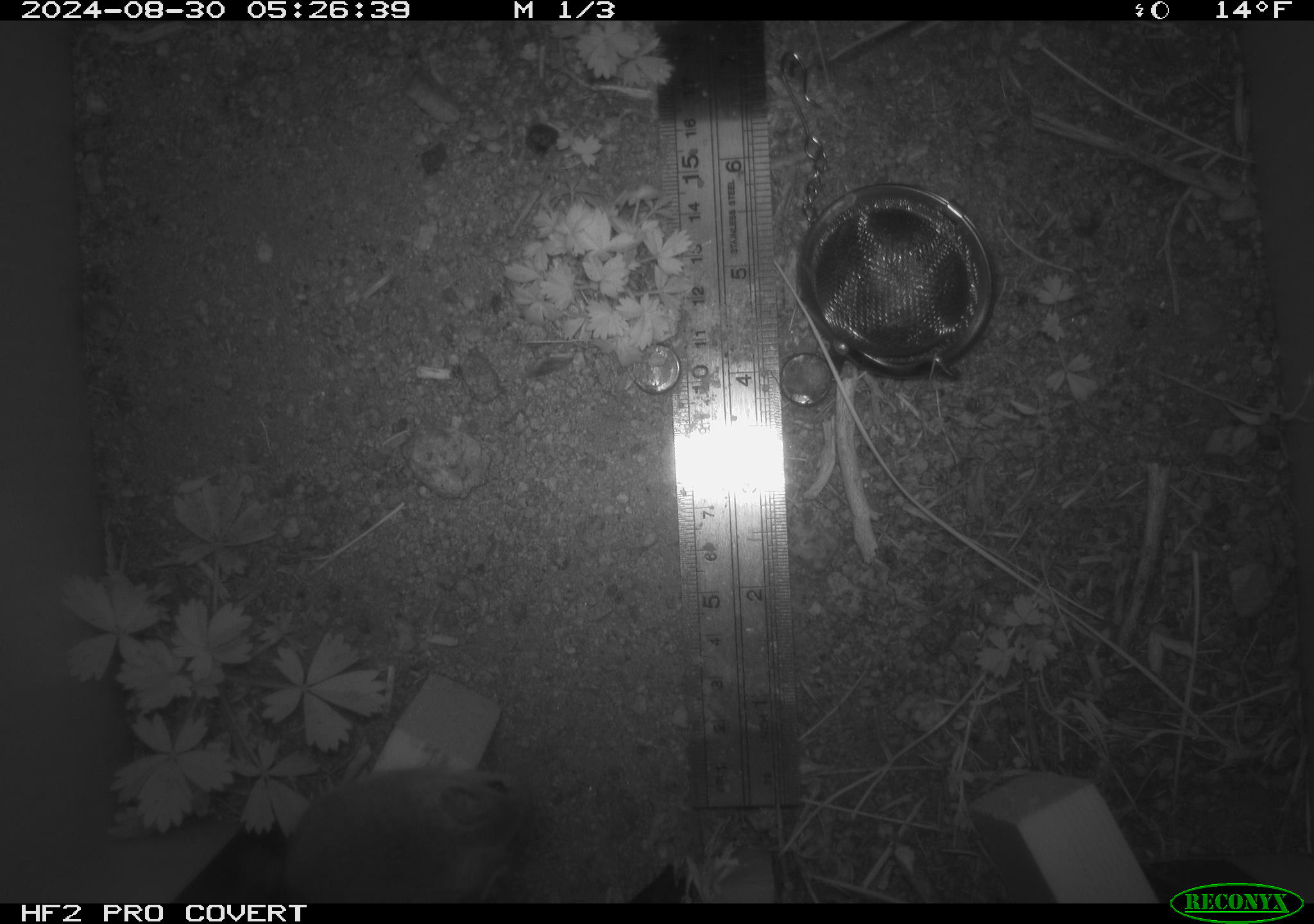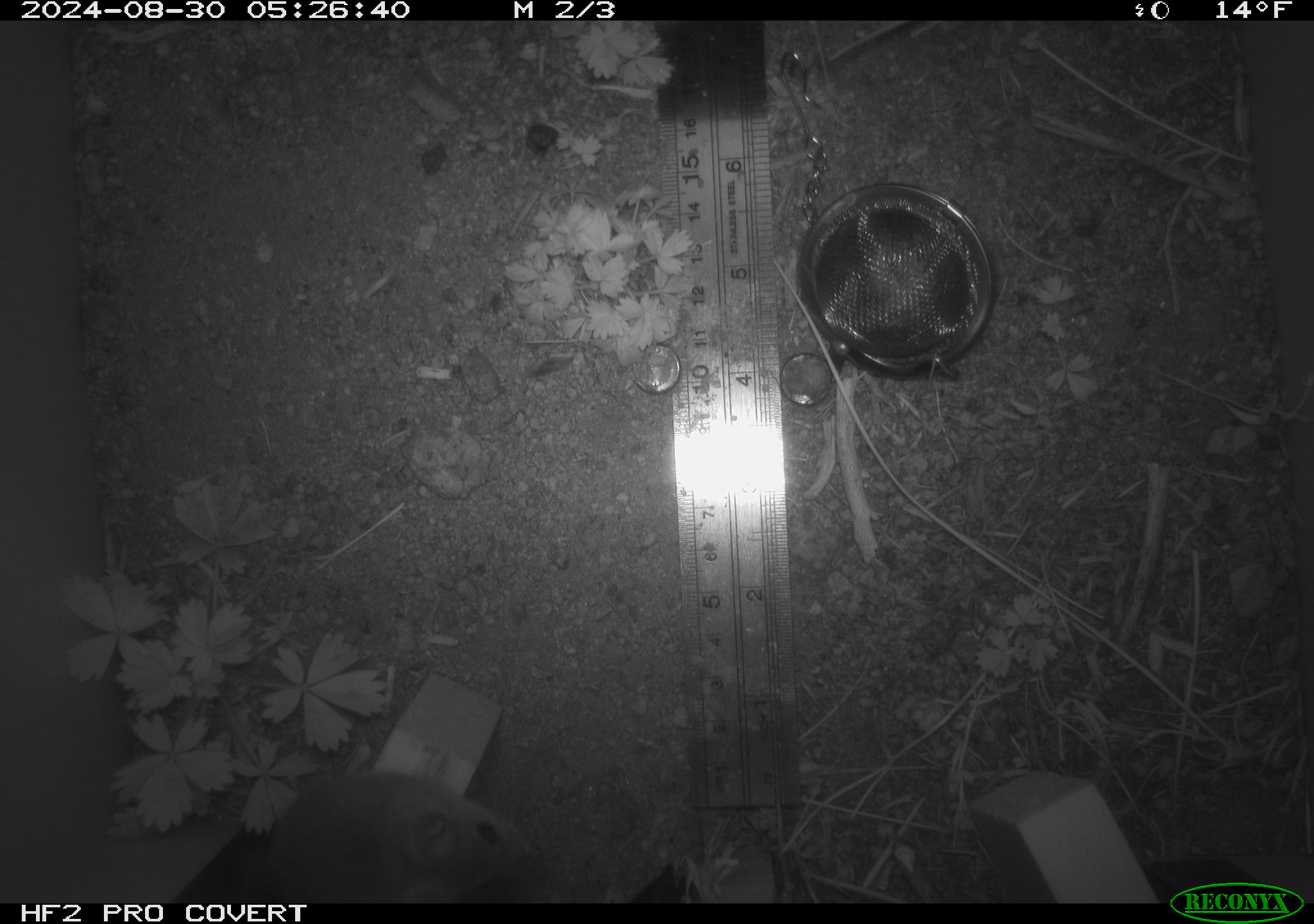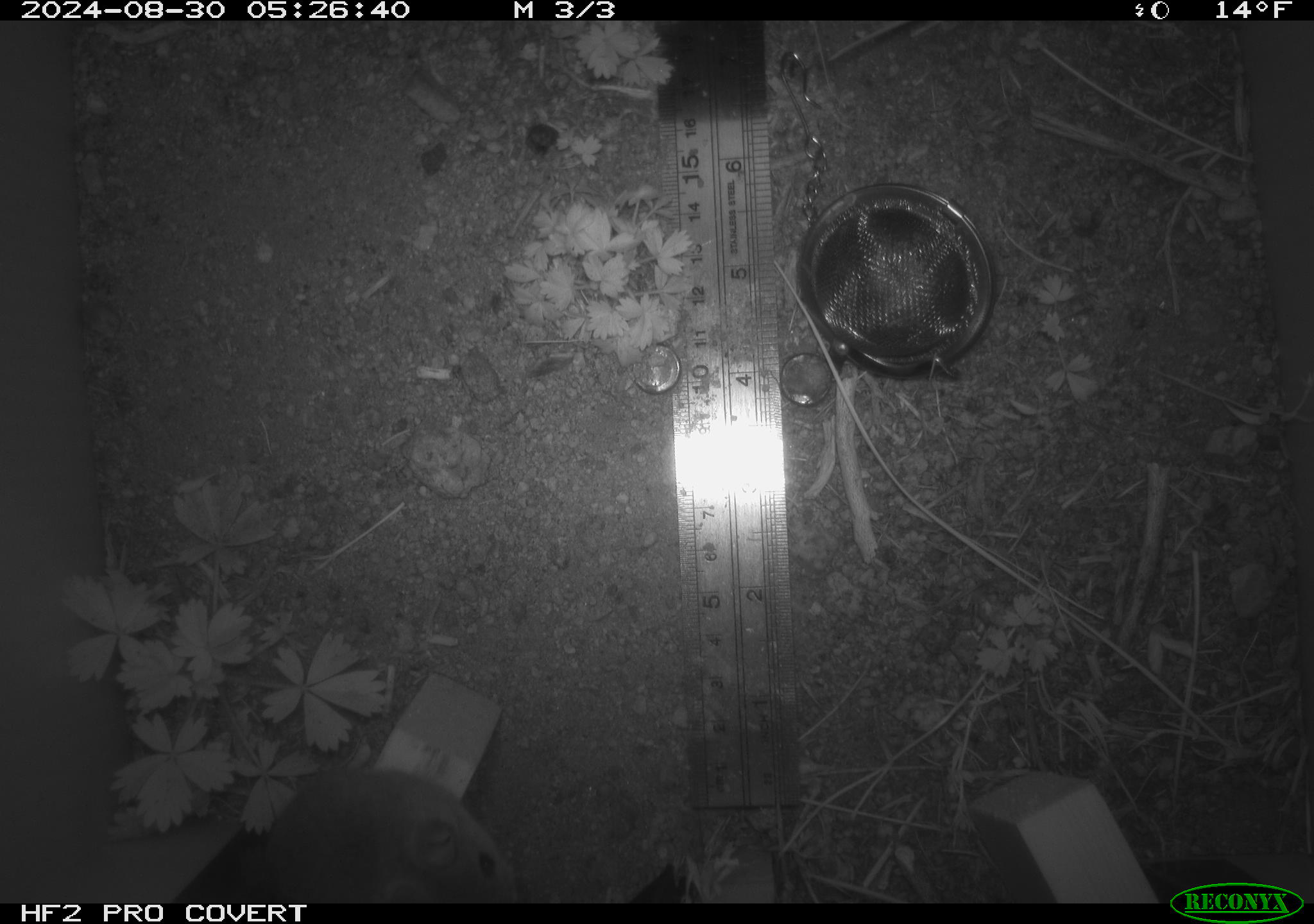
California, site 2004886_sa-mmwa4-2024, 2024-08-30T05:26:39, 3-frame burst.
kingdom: Animalia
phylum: Chordata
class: Mammalia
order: Rodentia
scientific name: Rodentia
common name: mouse species